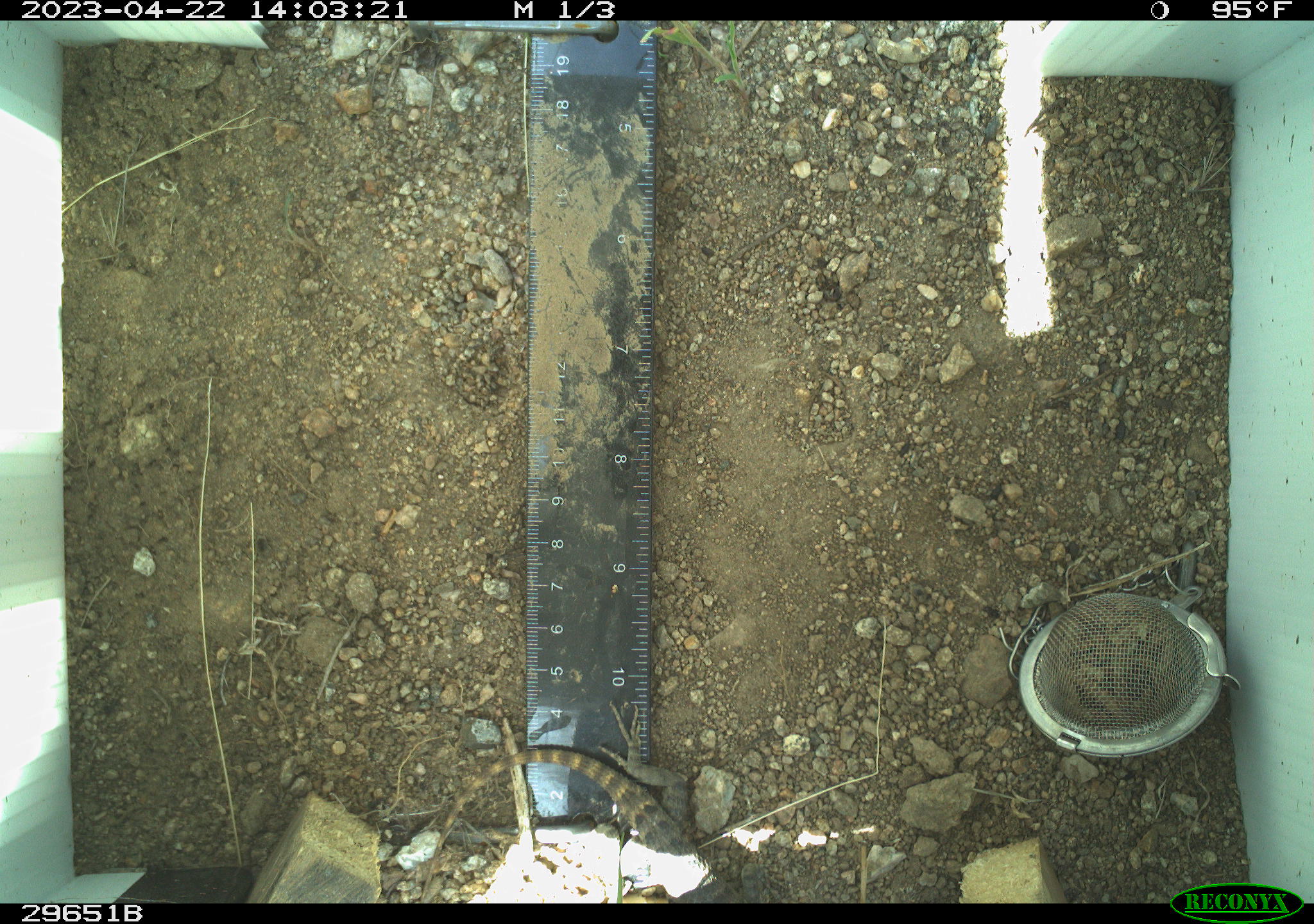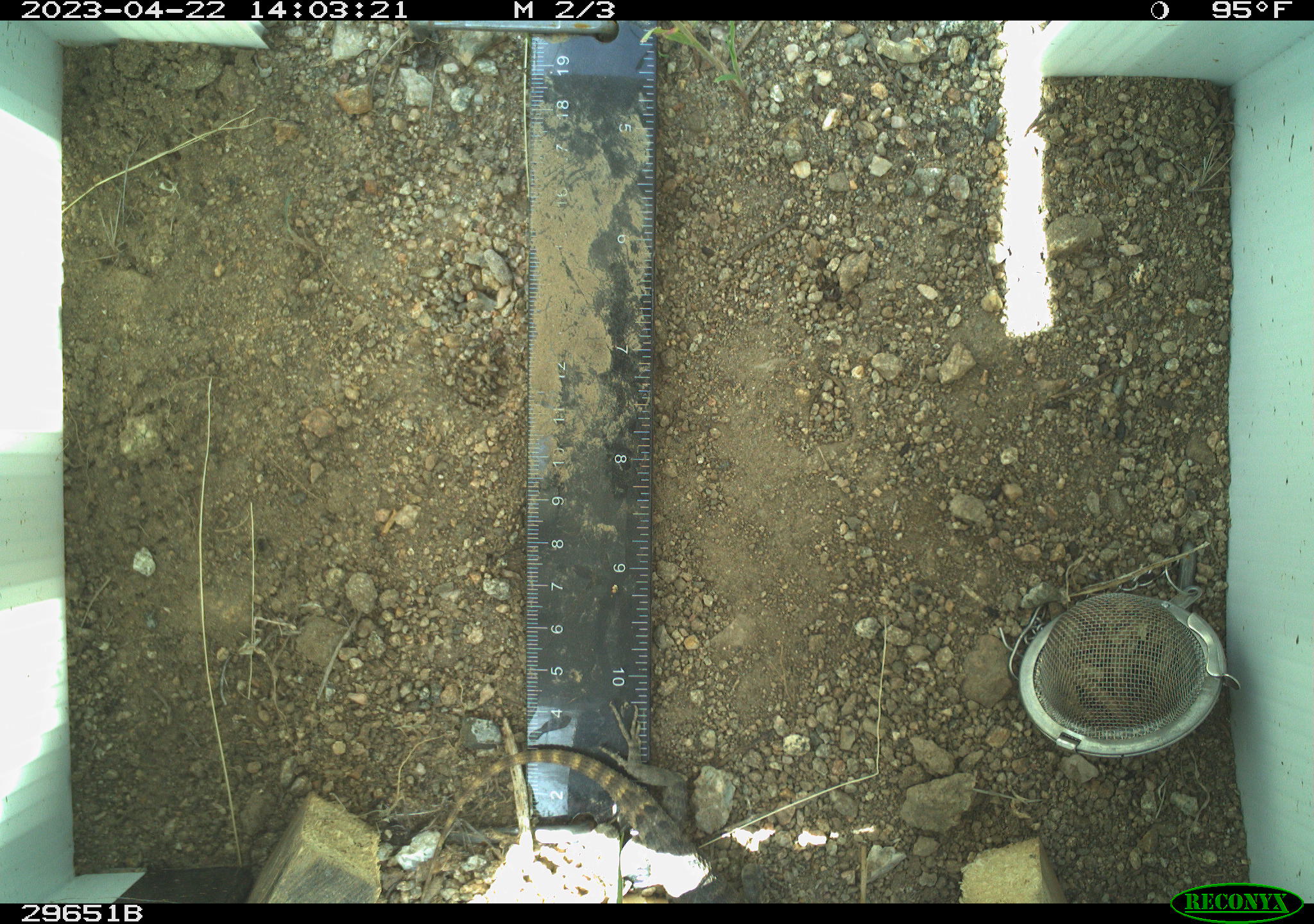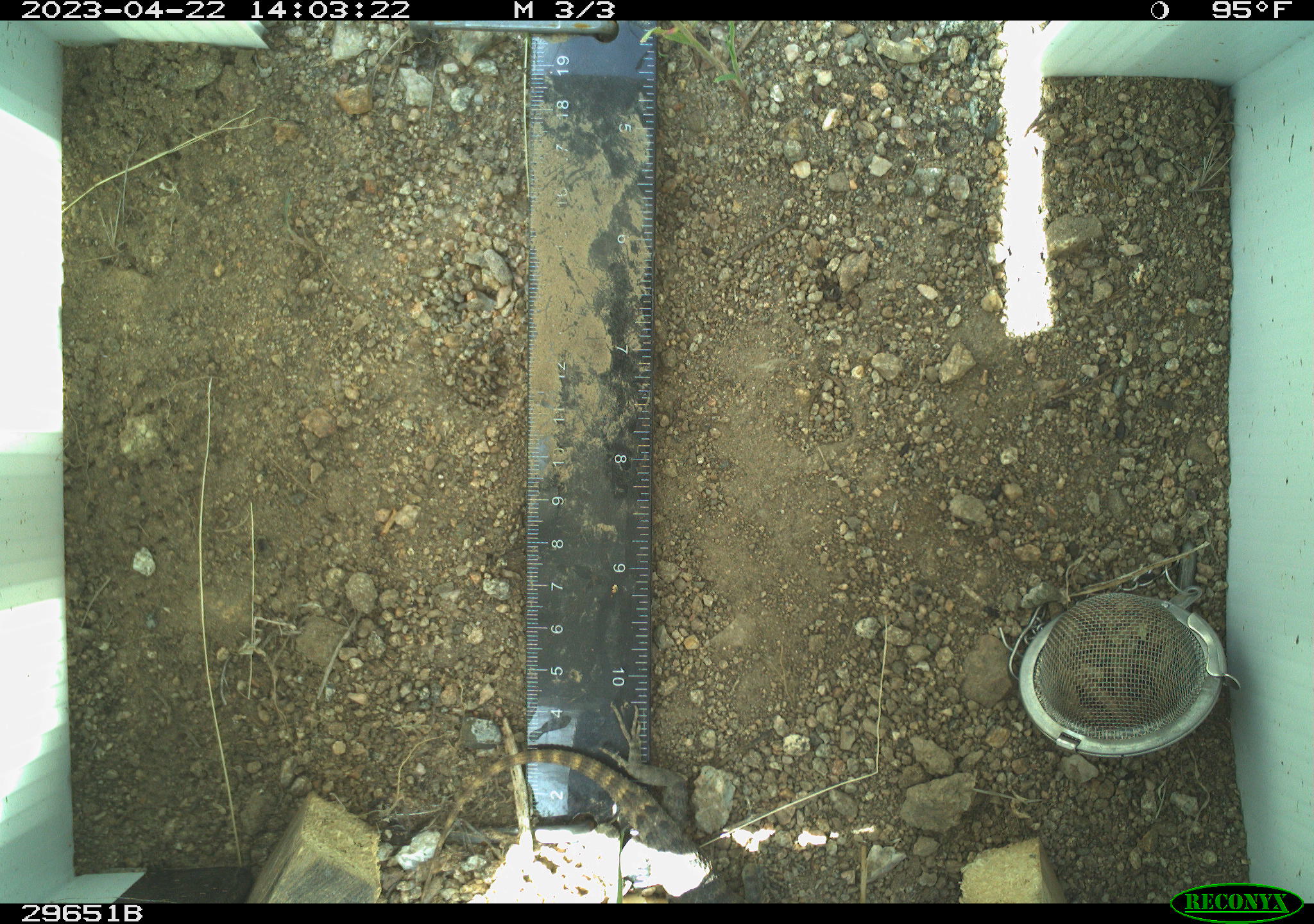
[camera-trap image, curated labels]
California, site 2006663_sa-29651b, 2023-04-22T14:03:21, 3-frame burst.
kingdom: Animalia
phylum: Chordata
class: Reptilia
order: Squamata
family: Phrynosomatidae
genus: Sceloporus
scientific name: Sceloporus uniformis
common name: yellow-backed spiny lizard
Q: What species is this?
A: Yellow-backed spiny lizard (Sceloporus uniformis).